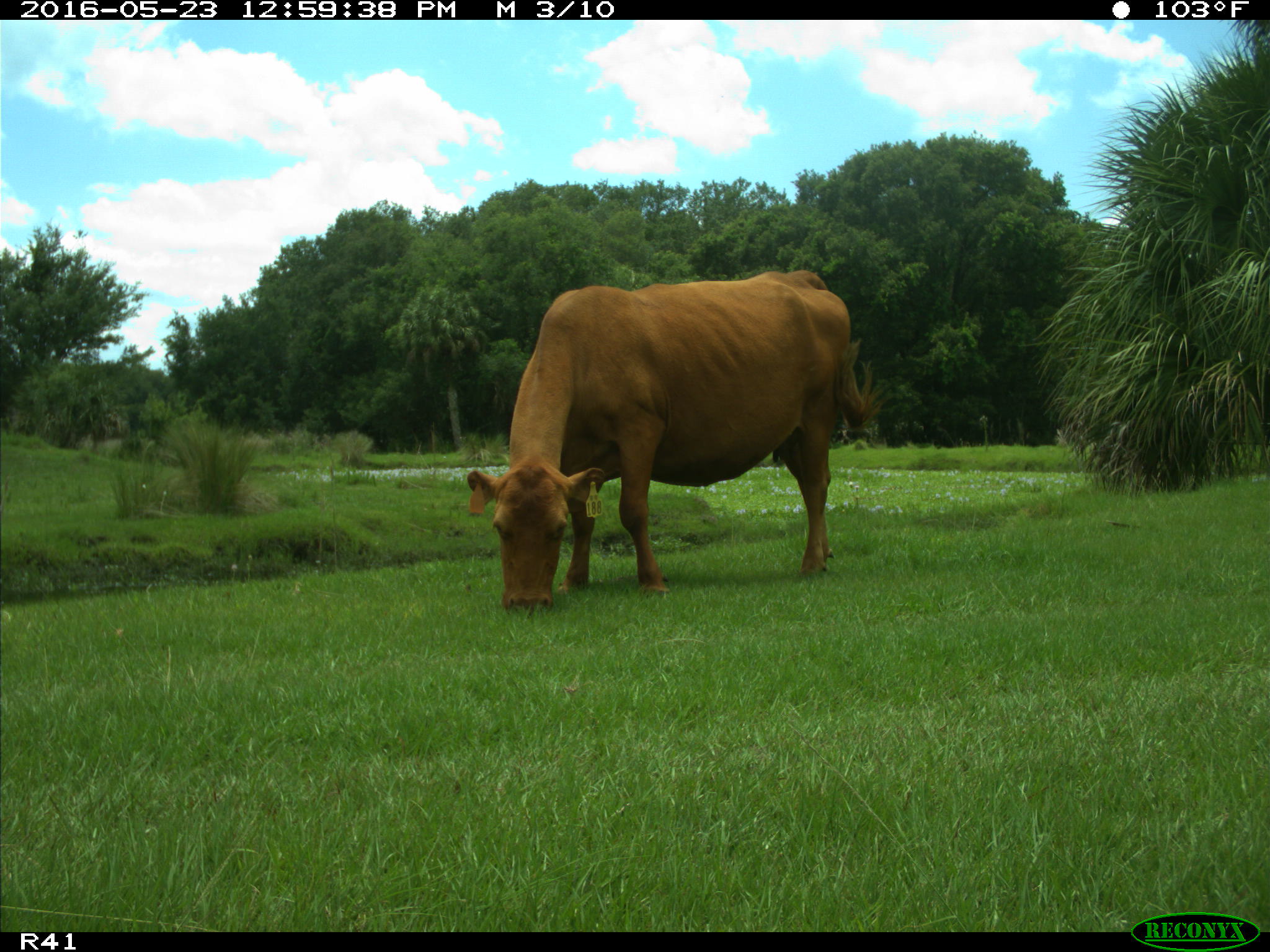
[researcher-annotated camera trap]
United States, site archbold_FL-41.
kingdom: Animalia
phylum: Chordata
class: Mammalia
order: Artiodactyla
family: Bovidae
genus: Bos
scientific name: Bos taurus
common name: domestic cow